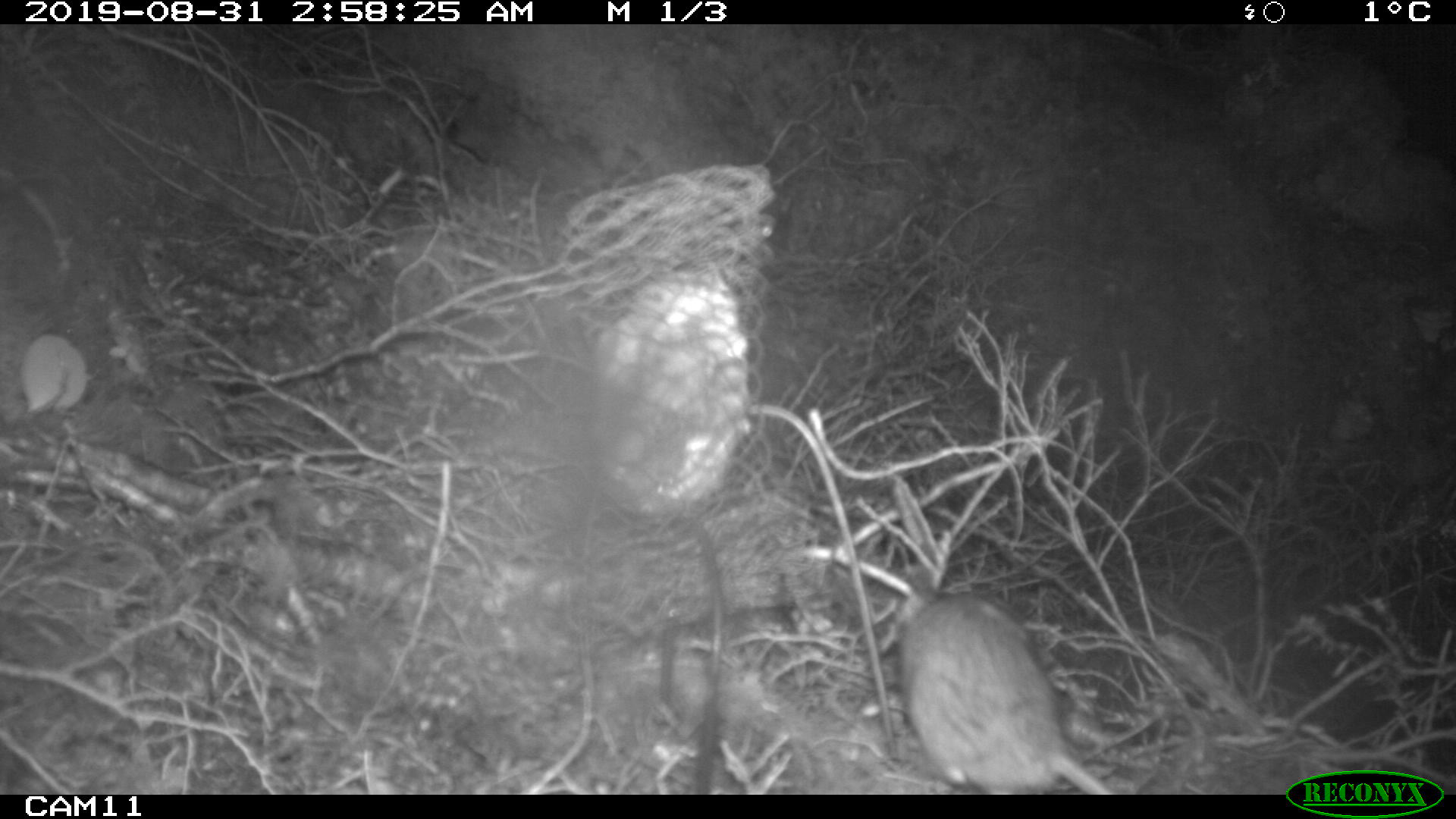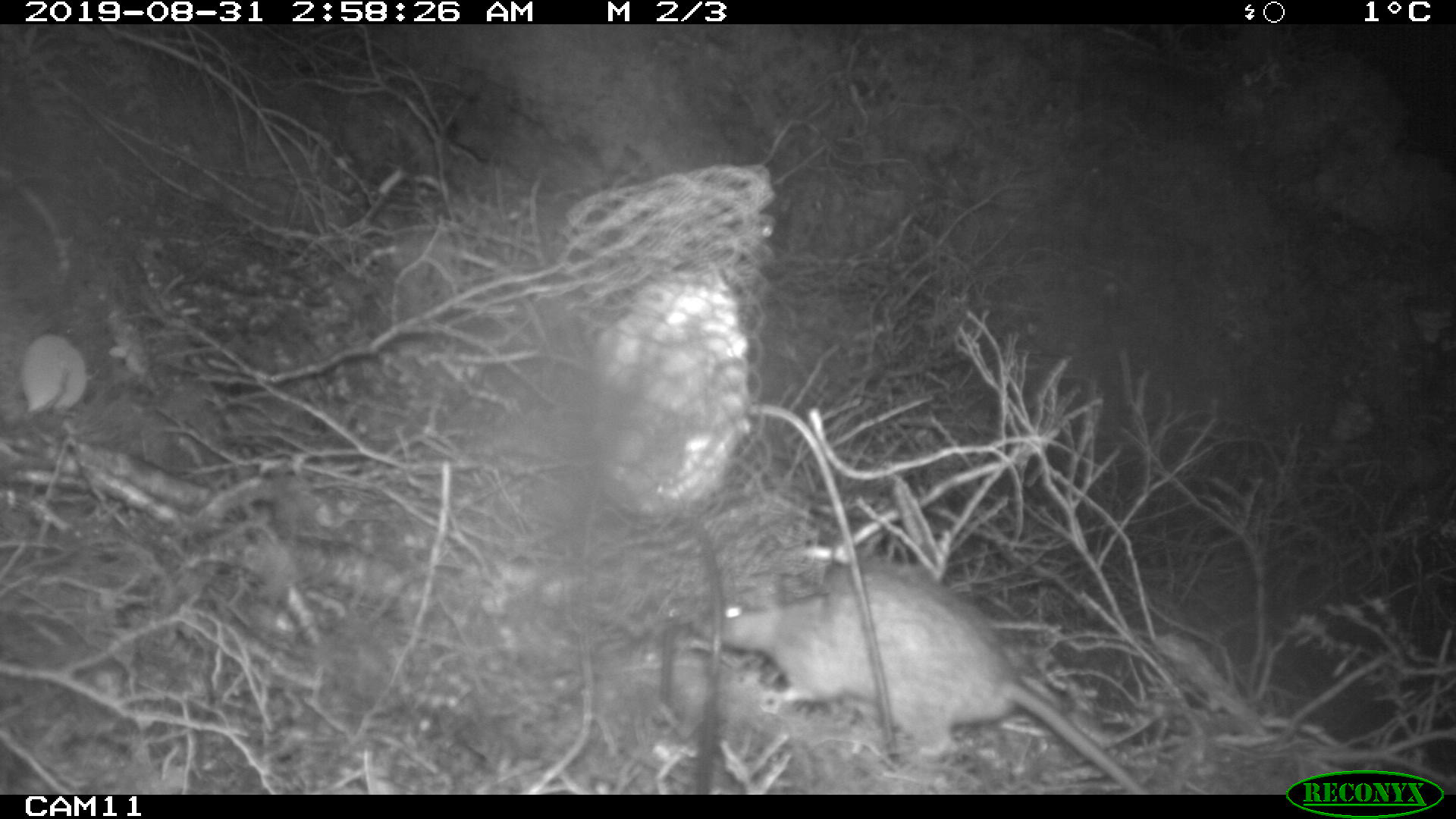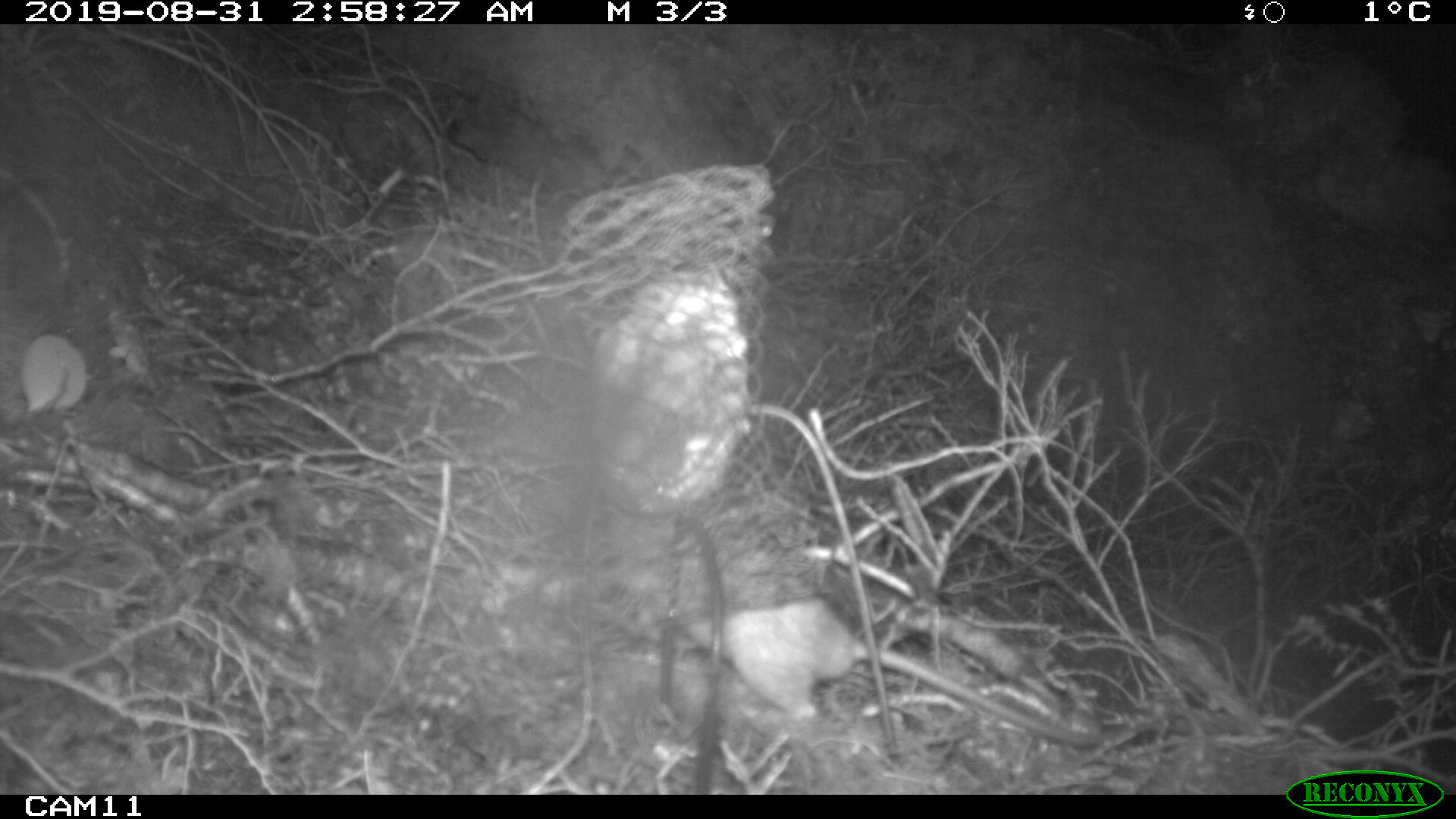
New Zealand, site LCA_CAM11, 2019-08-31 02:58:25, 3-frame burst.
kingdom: Animalia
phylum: Chordata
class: Mammalia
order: Rodentia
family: Muridae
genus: Rattus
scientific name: Rattus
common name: rat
Rat (Rattus).